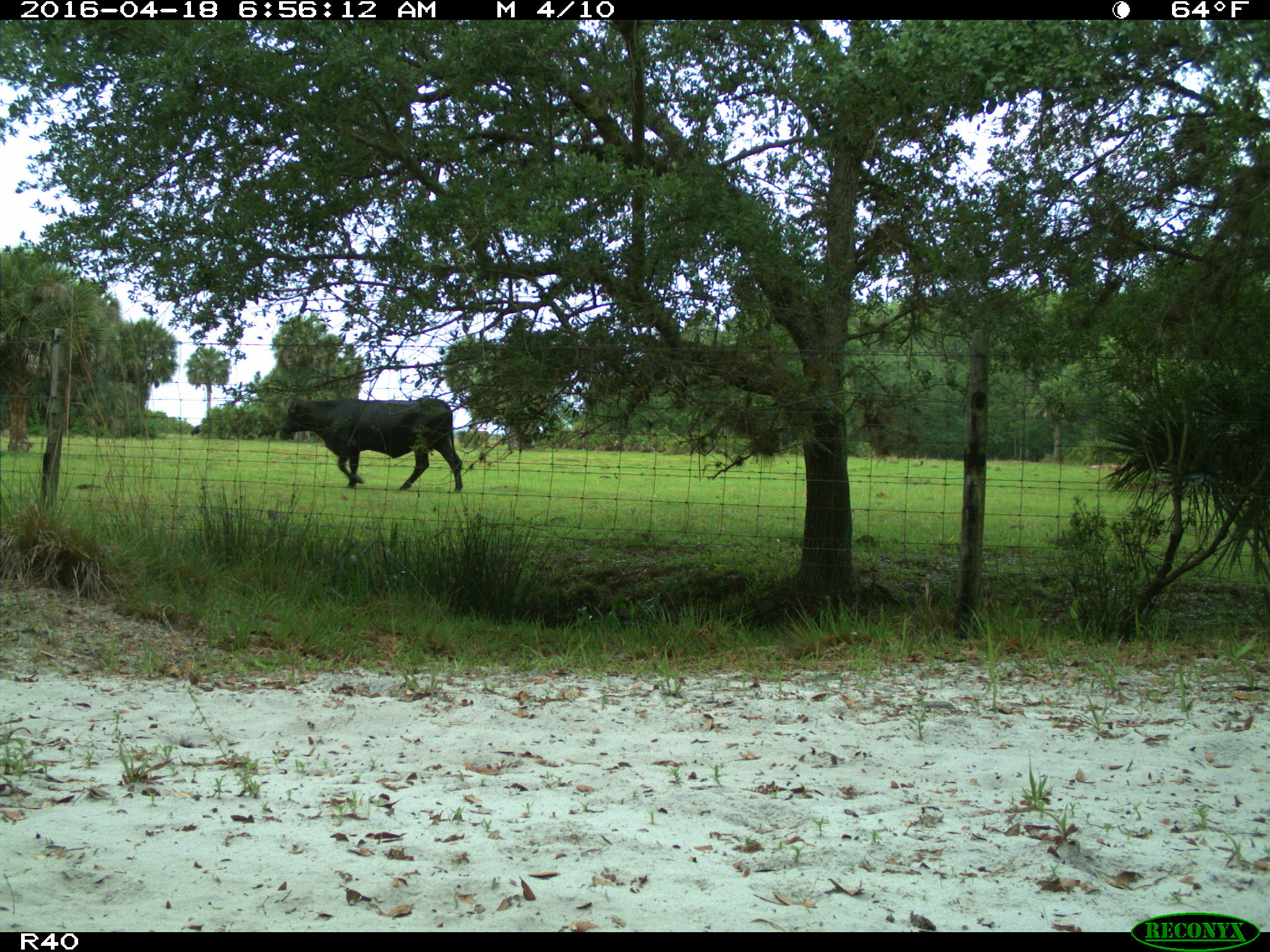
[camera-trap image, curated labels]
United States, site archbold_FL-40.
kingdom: Animalia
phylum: Chordata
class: Mammalia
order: Artiodactyla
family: Bovidae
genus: Bos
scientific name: Bos taurus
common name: domestic cow